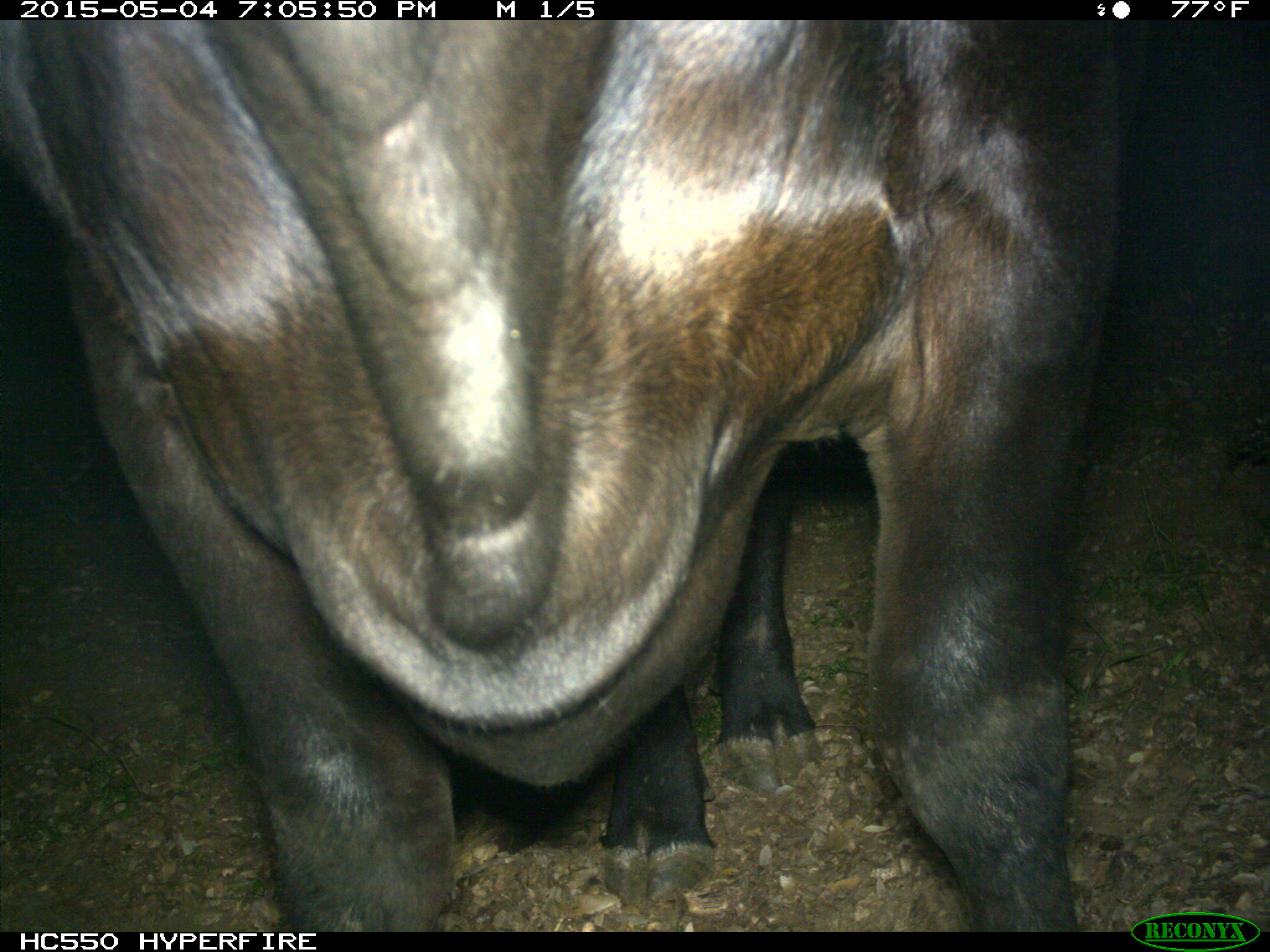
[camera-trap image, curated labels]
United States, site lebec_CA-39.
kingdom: Animalia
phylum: Chordata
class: Mammalia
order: Artiodactyla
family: Bovidae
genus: Bos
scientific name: Bos taurus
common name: domestic cow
Bos taurus (domestic cow).